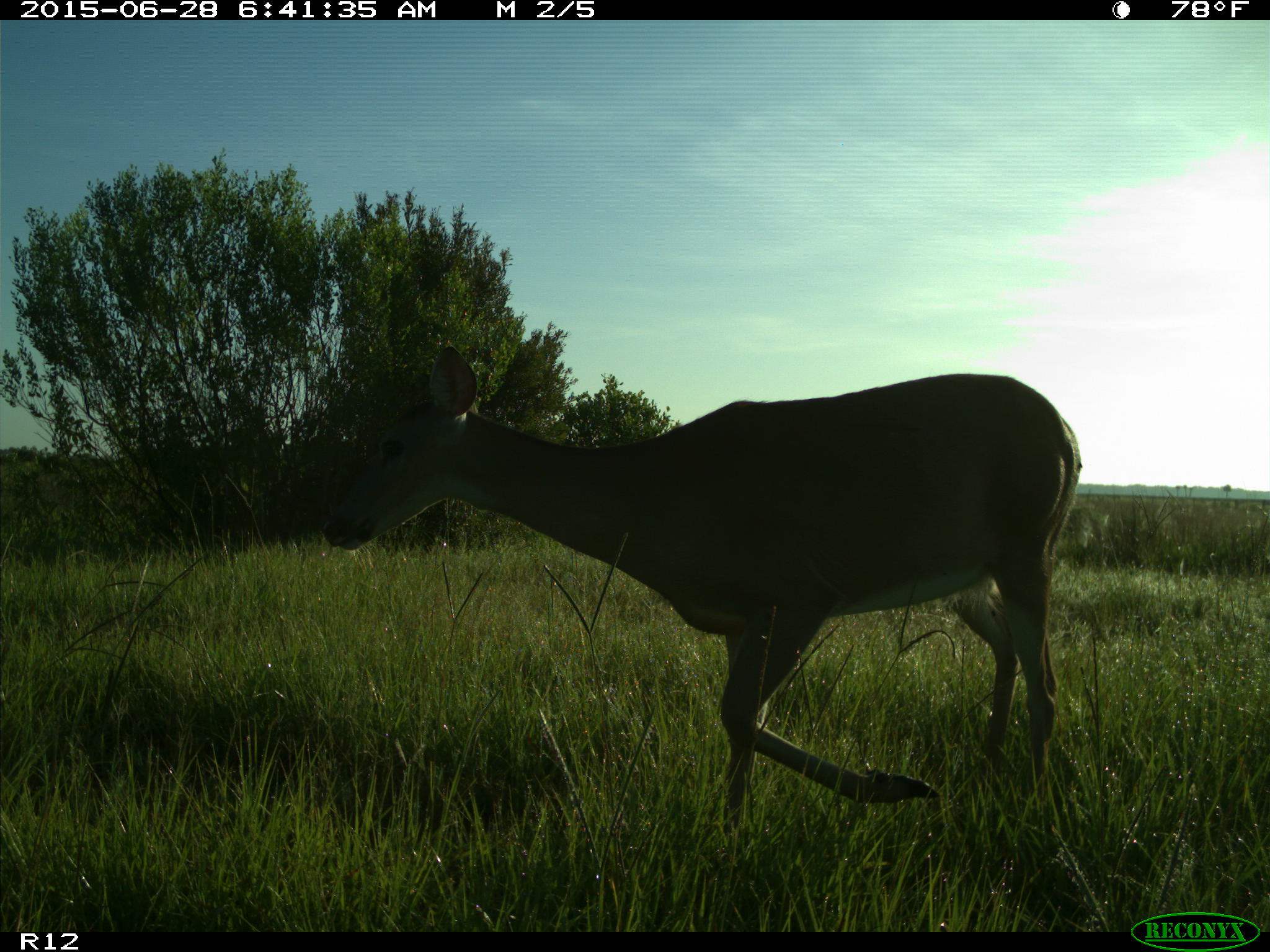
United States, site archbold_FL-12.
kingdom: Animalia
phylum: Chordata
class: Mammalia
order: Artiodactyla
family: Cervidae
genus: Odocoileus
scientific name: Odocoileus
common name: deer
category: unidentified deer